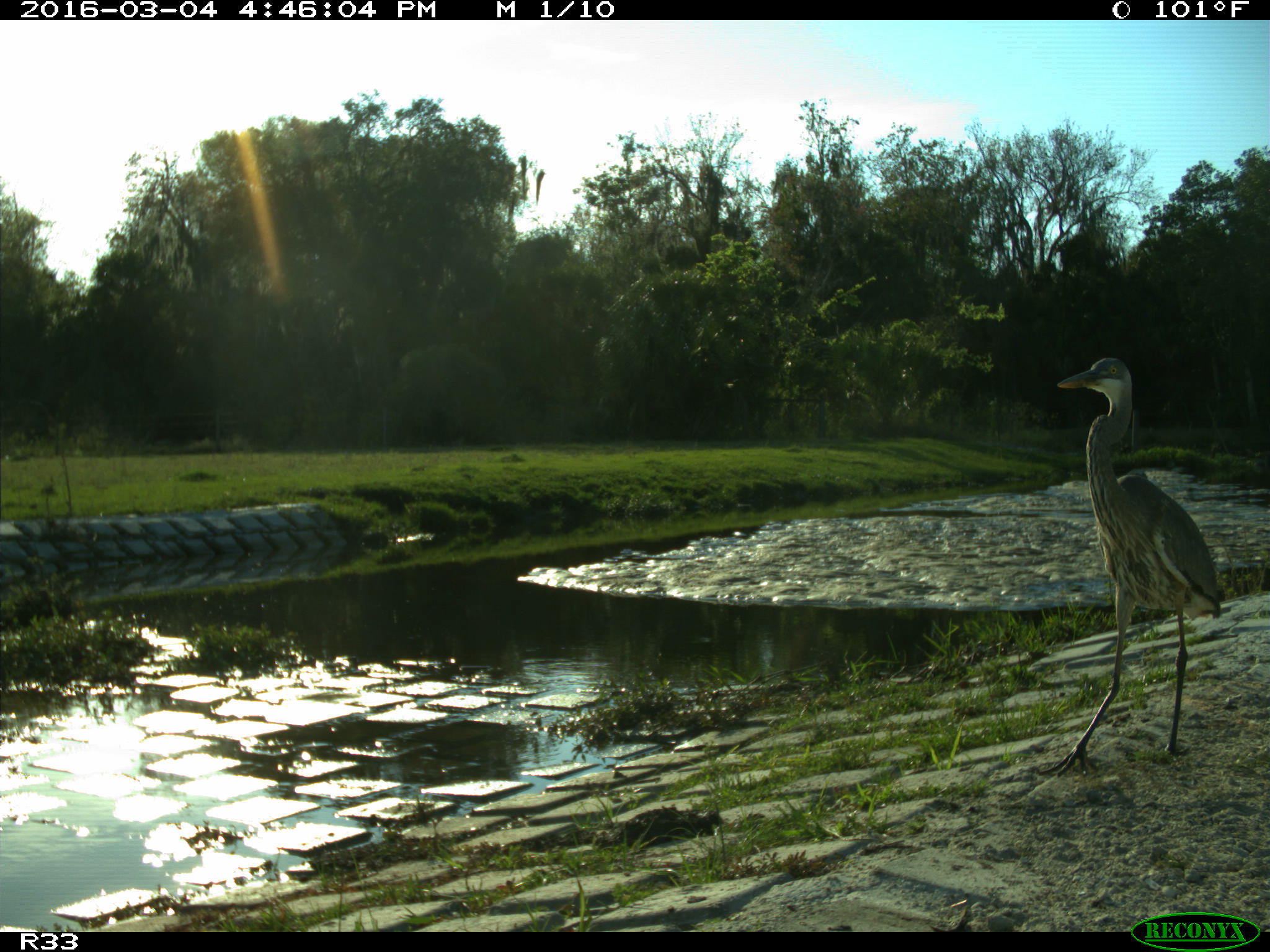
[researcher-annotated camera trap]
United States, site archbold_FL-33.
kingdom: Animalia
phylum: Chordata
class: Aves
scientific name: Aves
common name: birds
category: unidentified bird